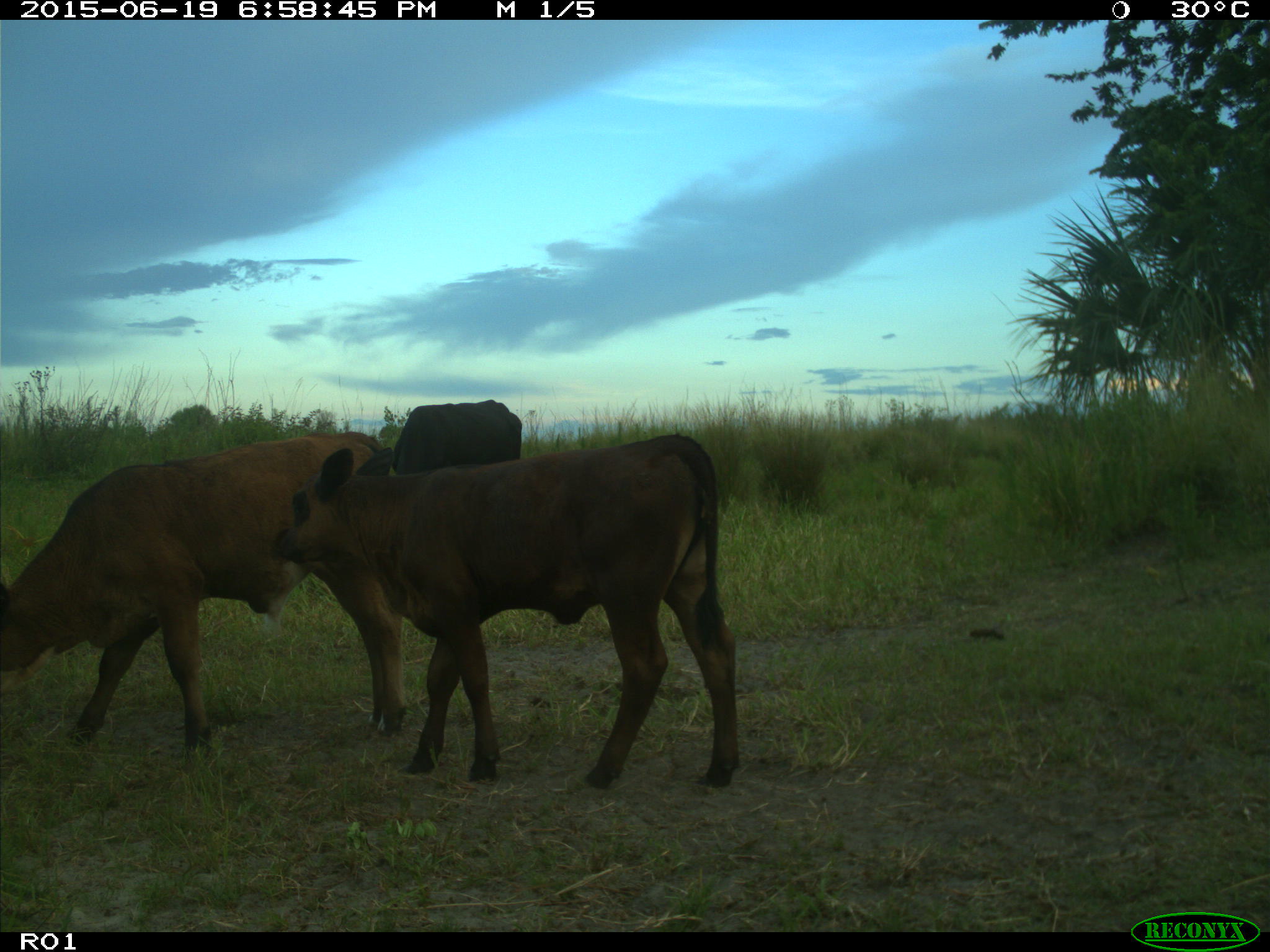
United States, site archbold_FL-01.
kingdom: Animalia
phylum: Chordata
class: Mammalia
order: Artiodactyla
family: Bovidae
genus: Bos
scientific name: Bos taurus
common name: domestic cow